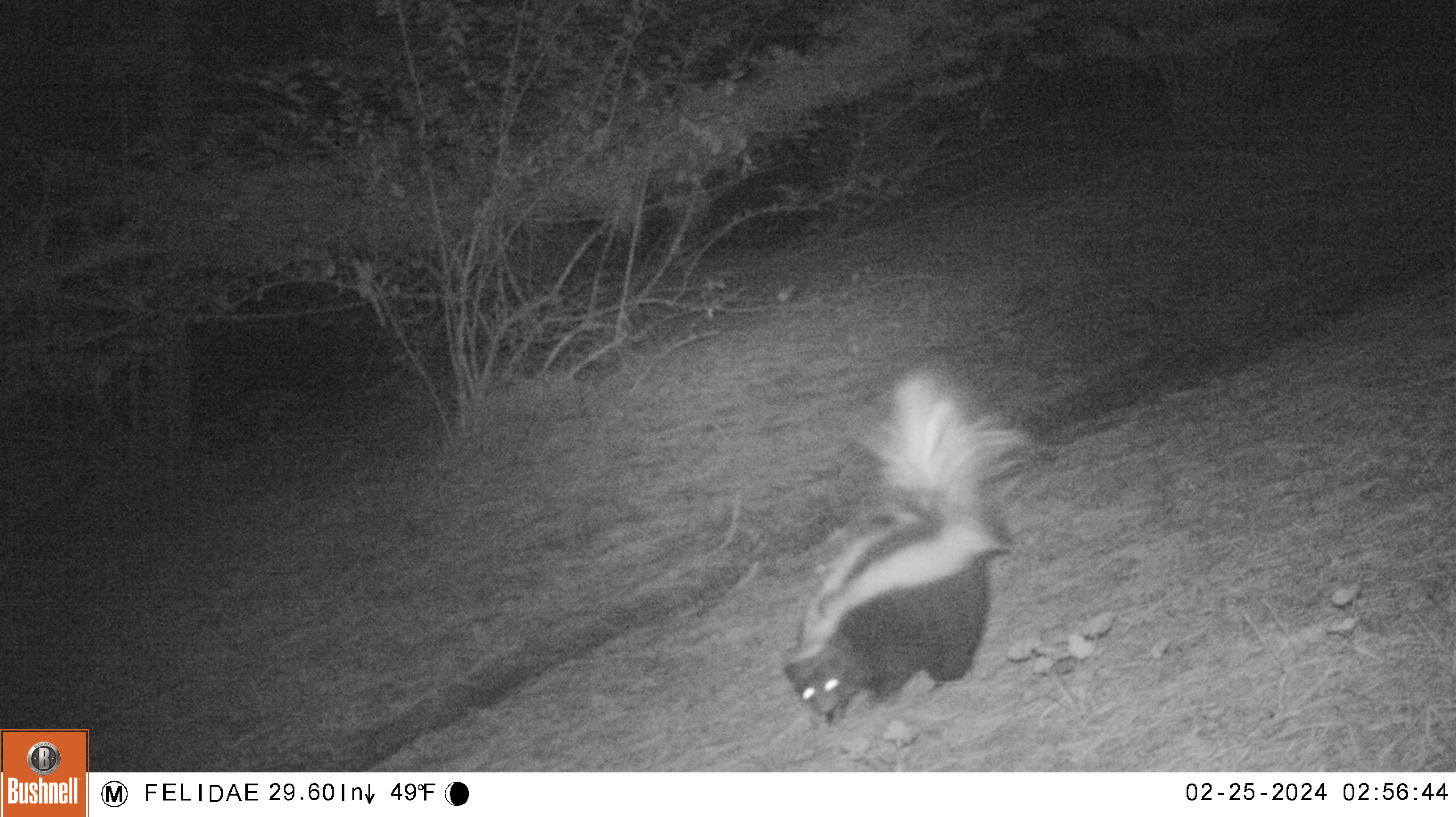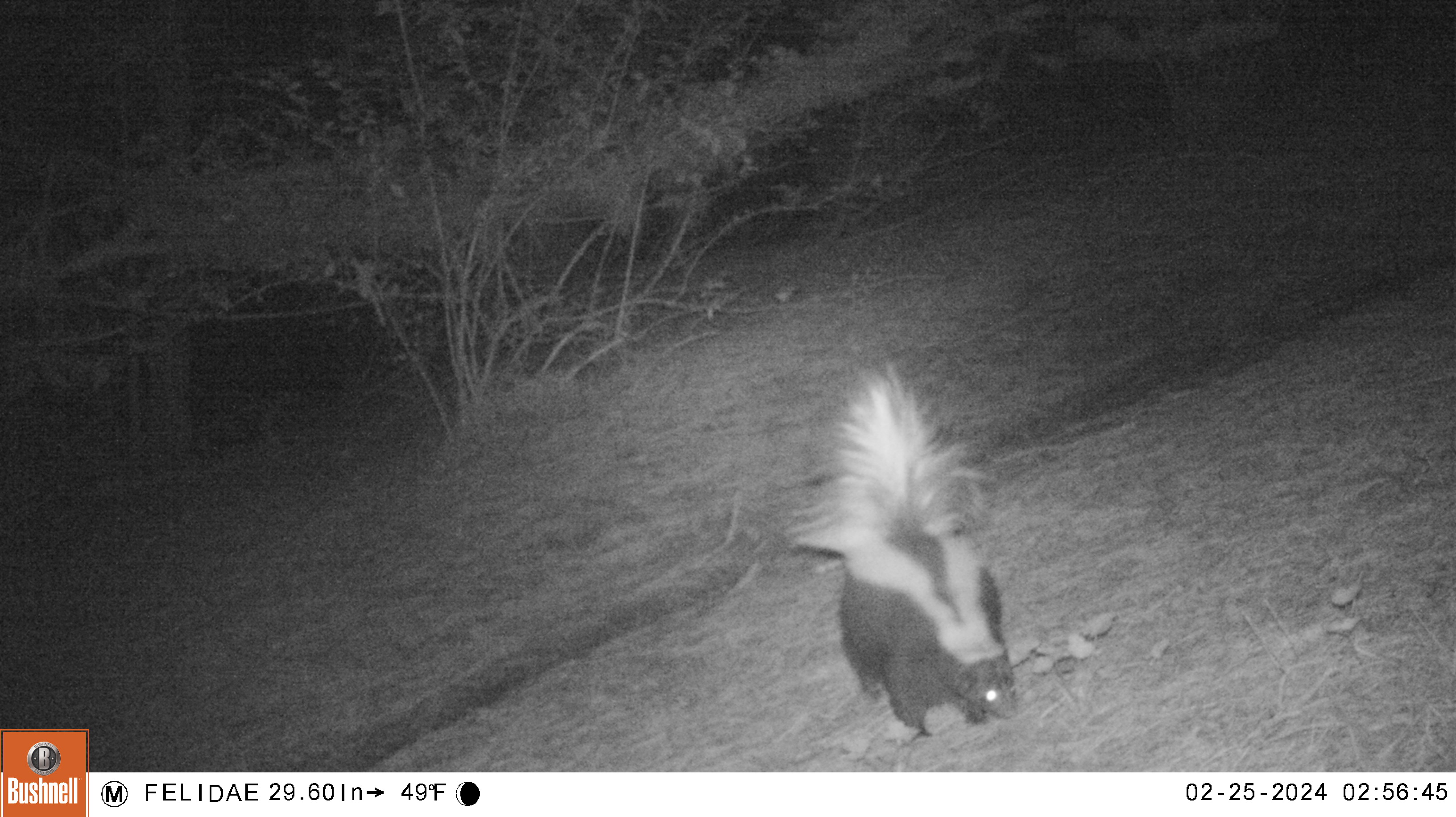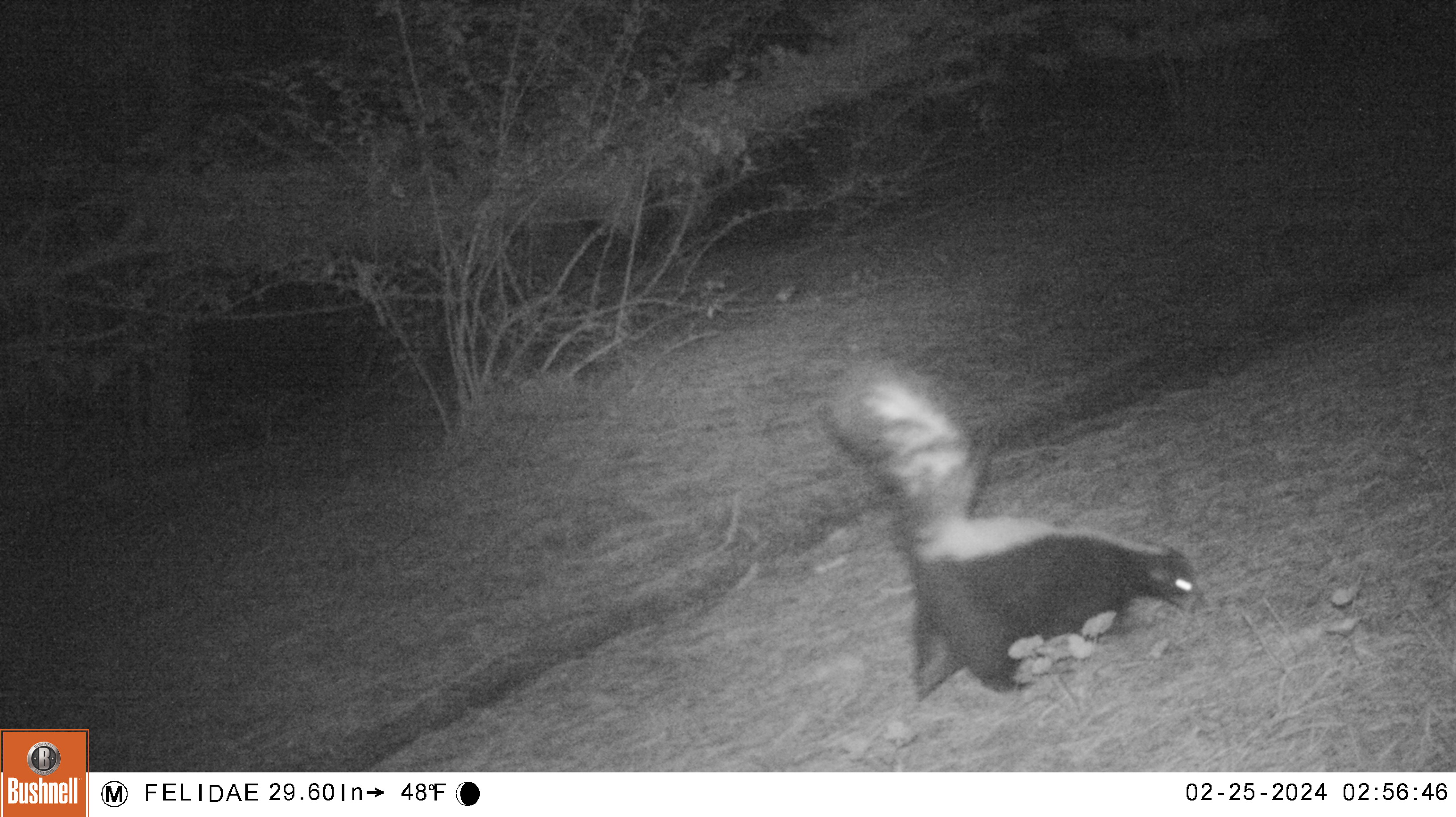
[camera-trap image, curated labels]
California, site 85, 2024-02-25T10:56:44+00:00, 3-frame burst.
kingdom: Animalia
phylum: Chordata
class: Mammalia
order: Carnivora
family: Mephitidae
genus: Mephitis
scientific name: Mephitis mephitis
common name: striped skunk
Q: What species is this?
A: Striped skunk (Mephitis mephitis).